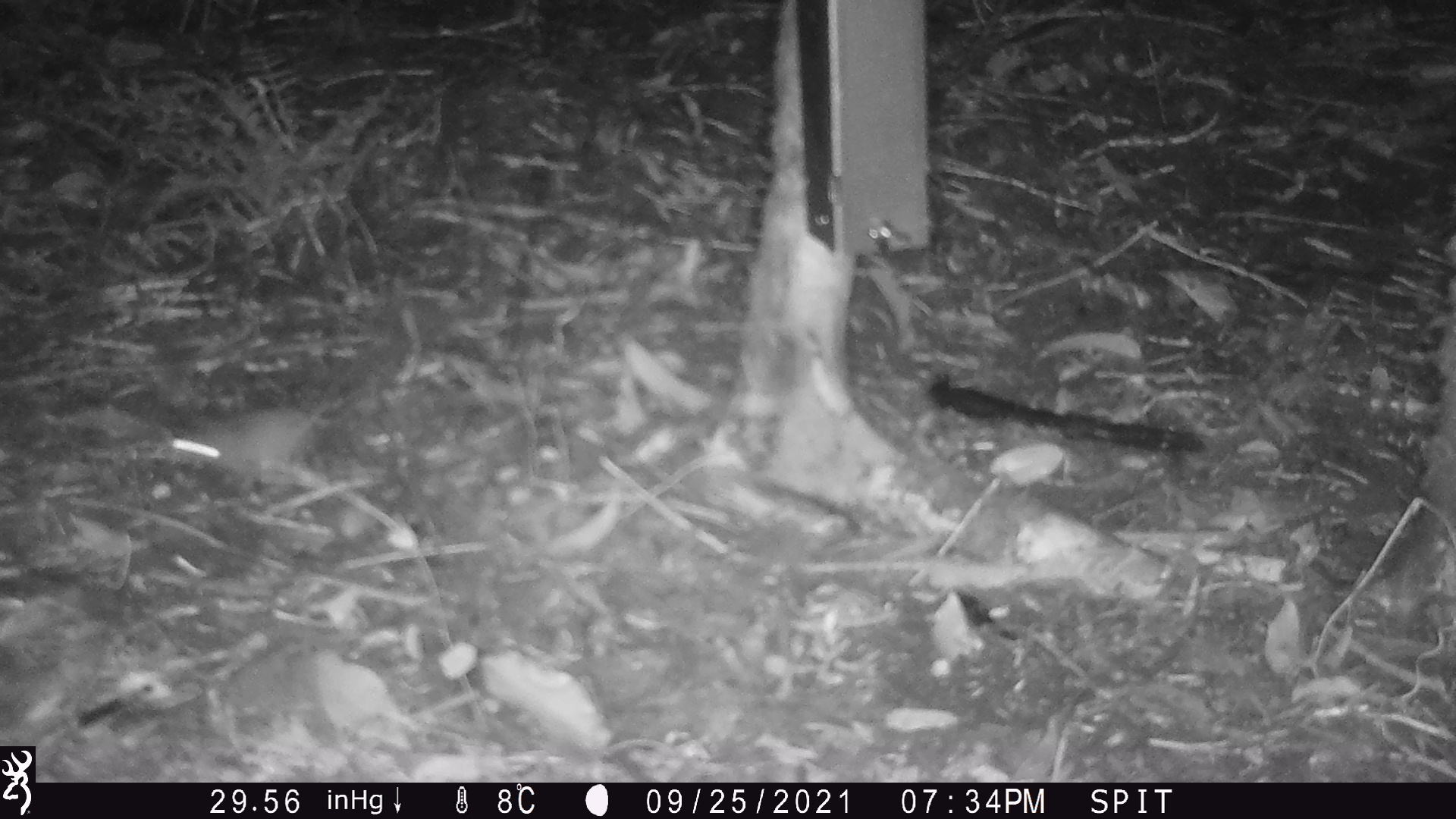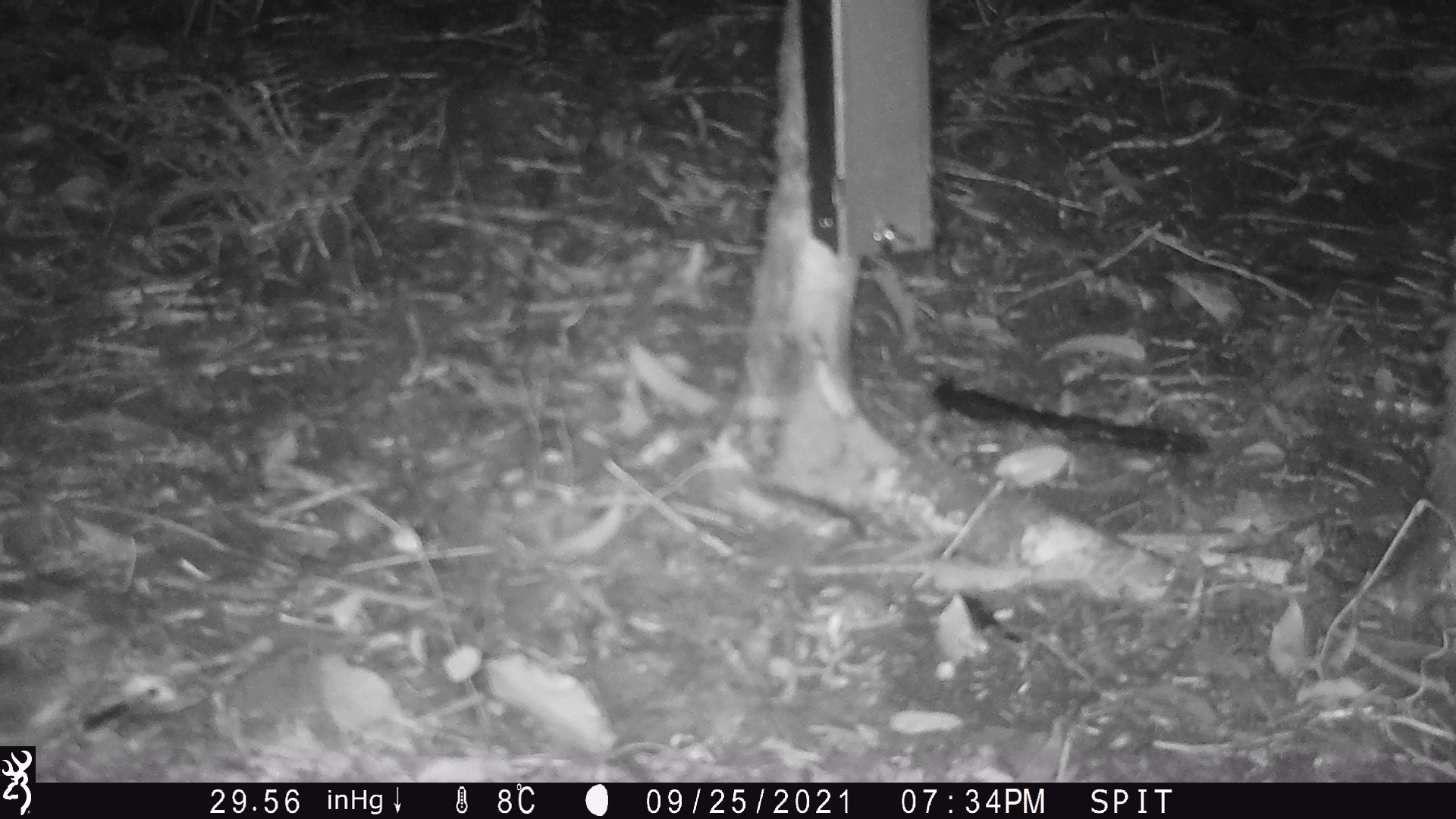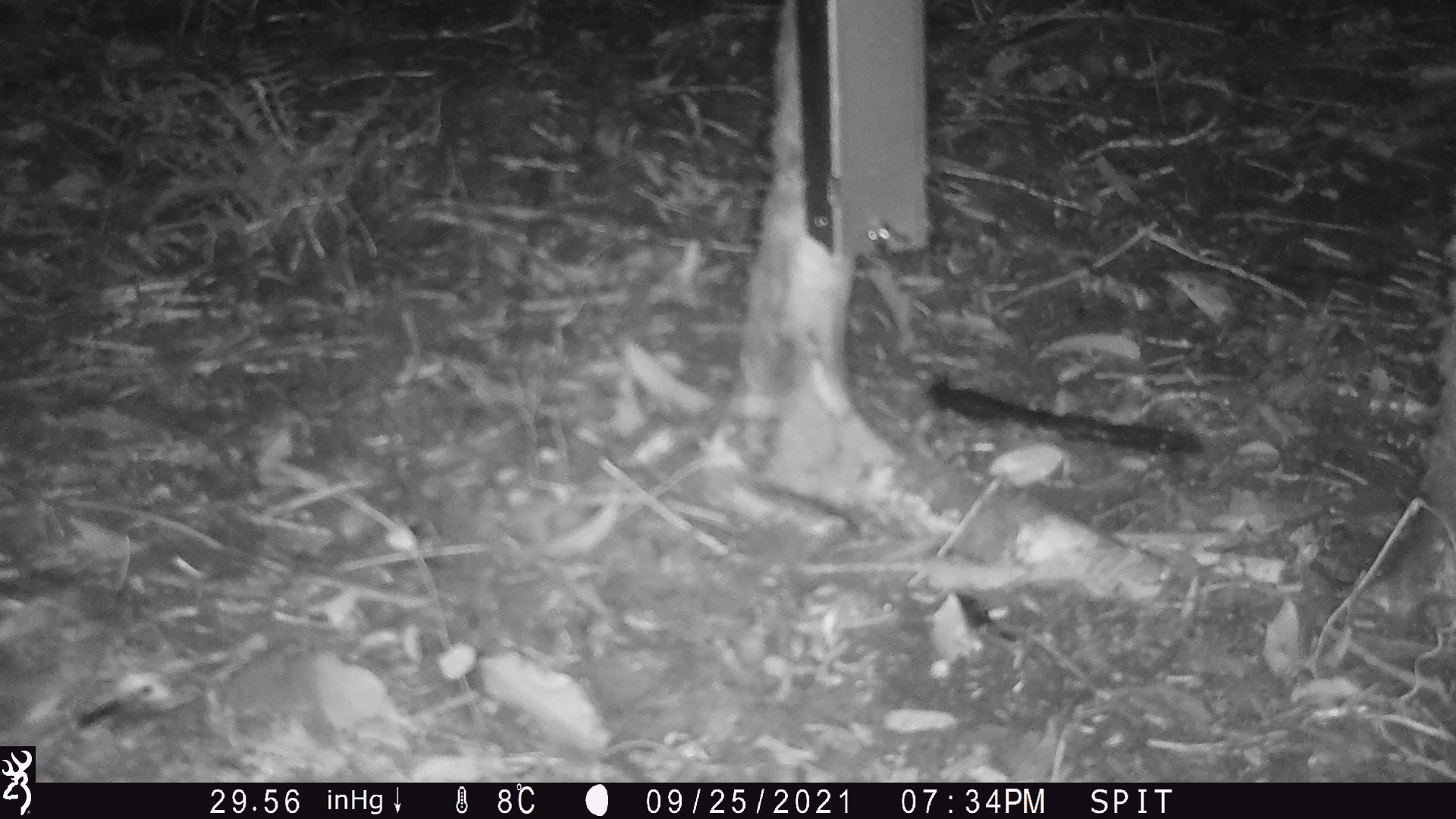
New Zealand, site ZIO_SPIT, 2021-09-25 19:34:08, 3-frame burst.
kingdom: Animalia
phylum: Chordata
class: Mammalia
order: Rodentia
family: Muridae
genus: Mus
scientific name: Mus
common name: mouse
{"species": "mouse (Mus)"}